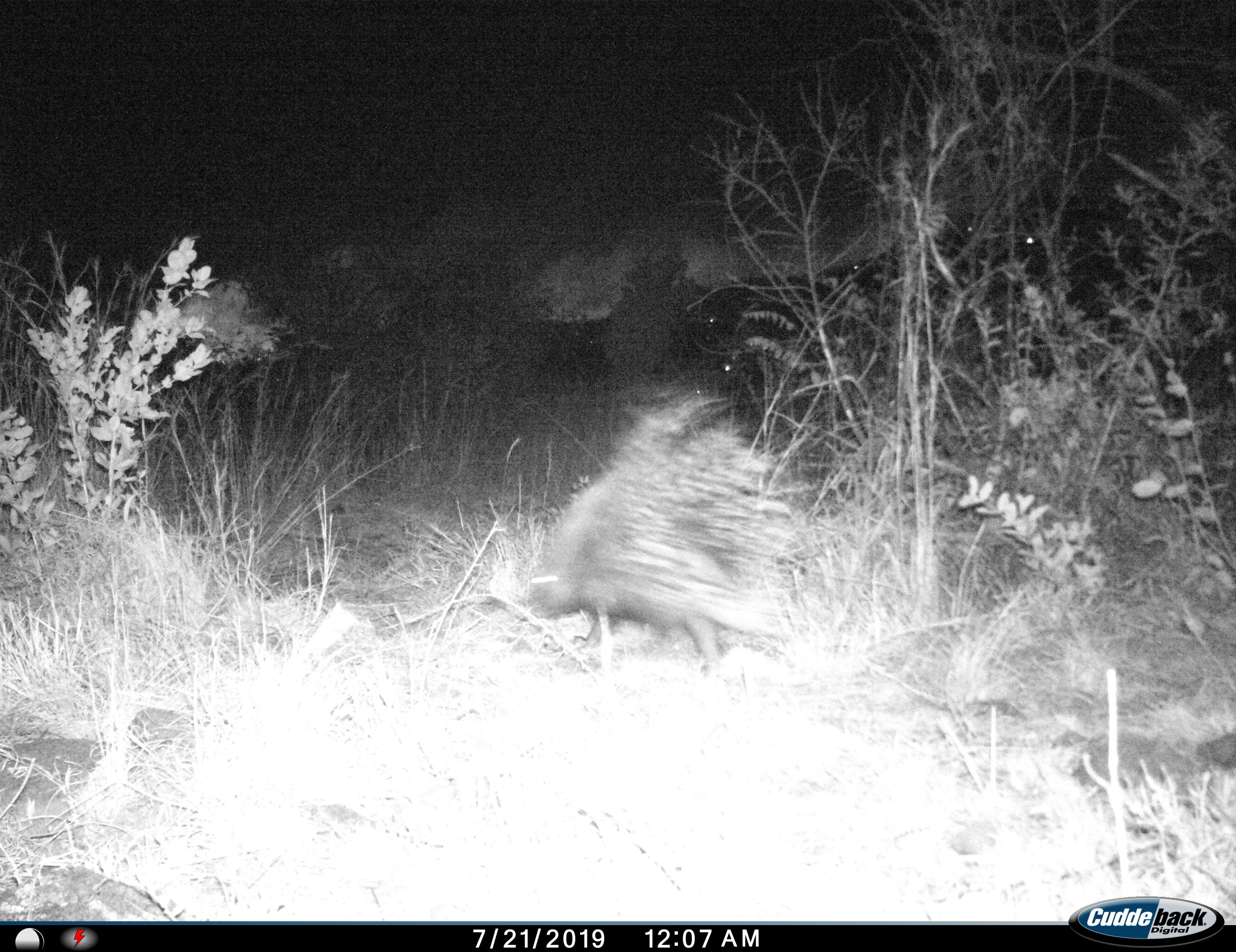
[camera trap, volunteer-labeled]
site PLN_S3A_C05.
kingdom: Animalia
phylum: Chordata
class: Mammalia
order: Rodentia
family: Hystricidae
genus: Hystrix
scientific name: Hystrix cristata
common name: crested porcupine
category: porcupine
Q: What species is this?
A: Porcupine (crested porcupine) (Hystrix cristata).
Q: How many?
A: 1.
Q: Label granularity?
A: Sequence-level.